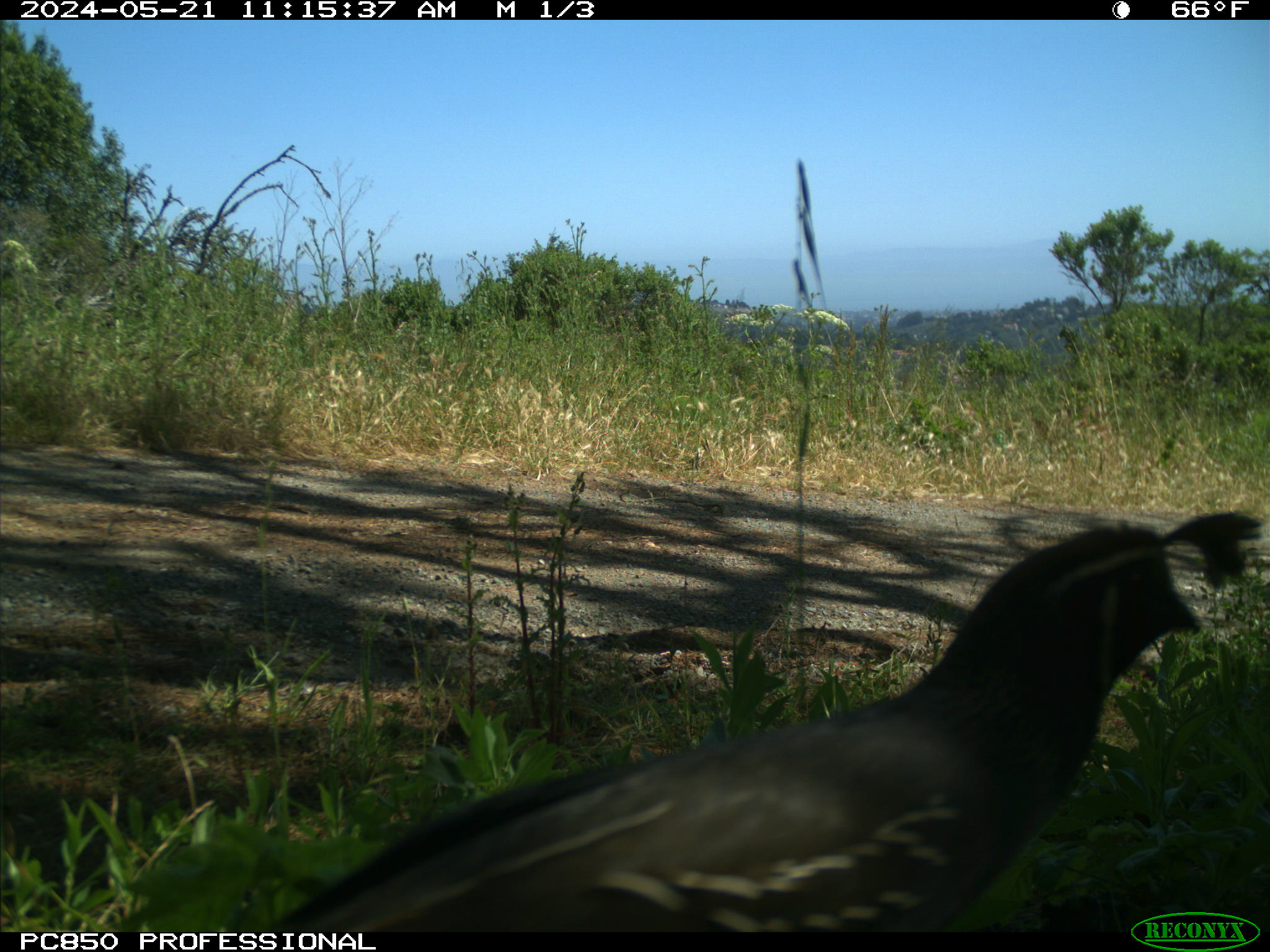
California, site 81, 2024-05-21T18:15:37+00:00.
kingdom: Animalia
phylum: Chordata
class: Aves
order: Galliformes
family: Odontophoridae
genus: Callipepla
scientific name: Callipepla californica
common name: california quail